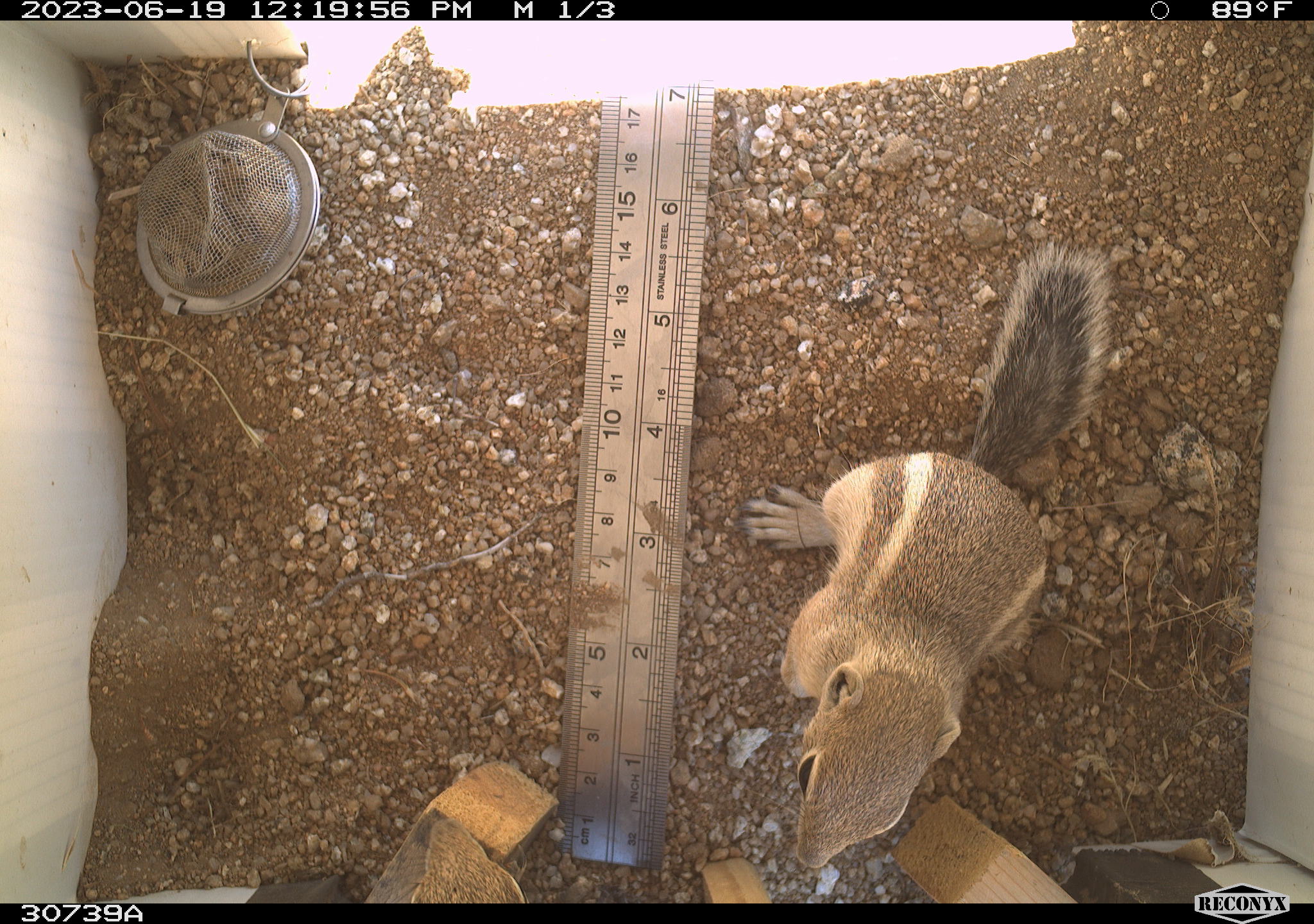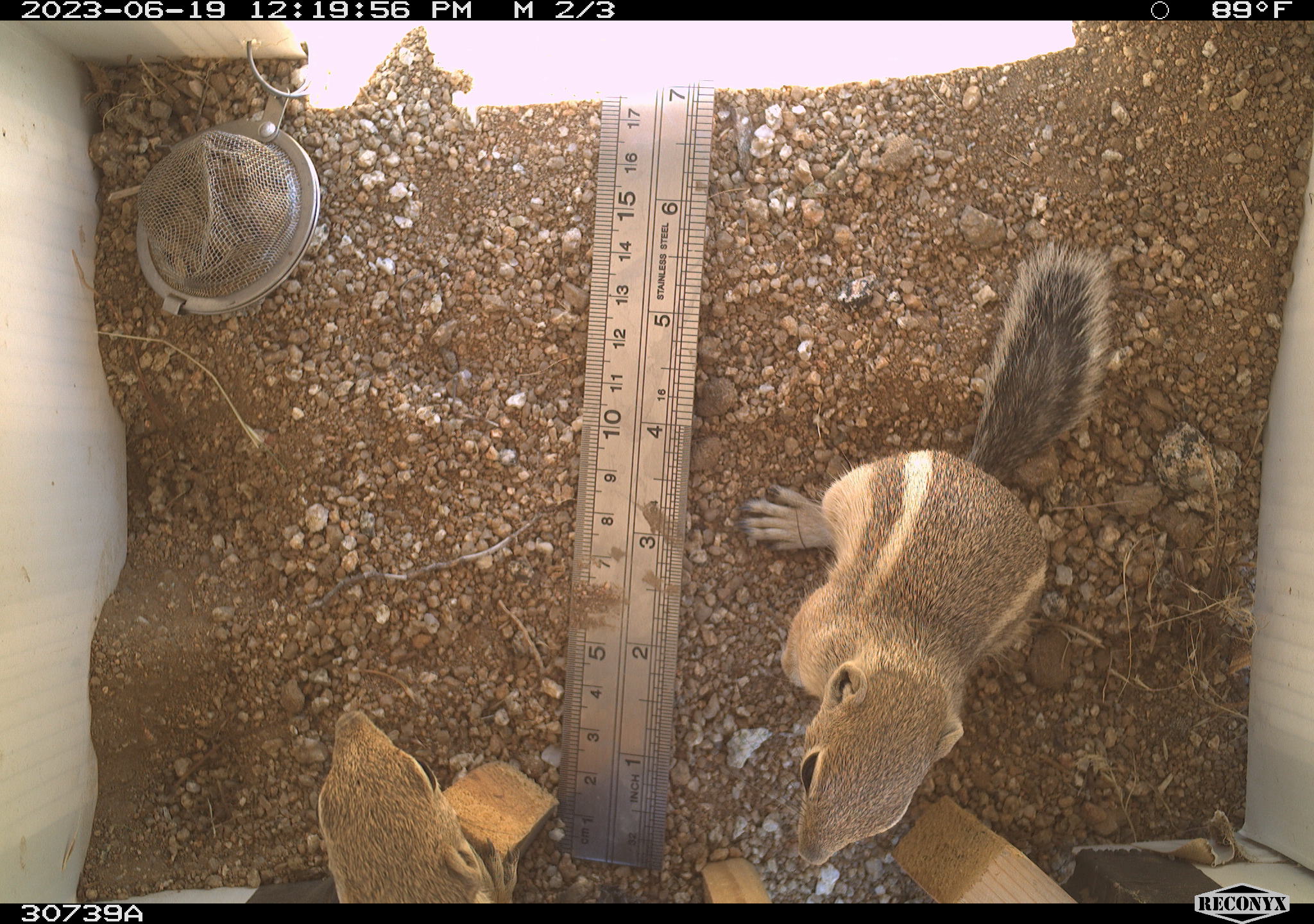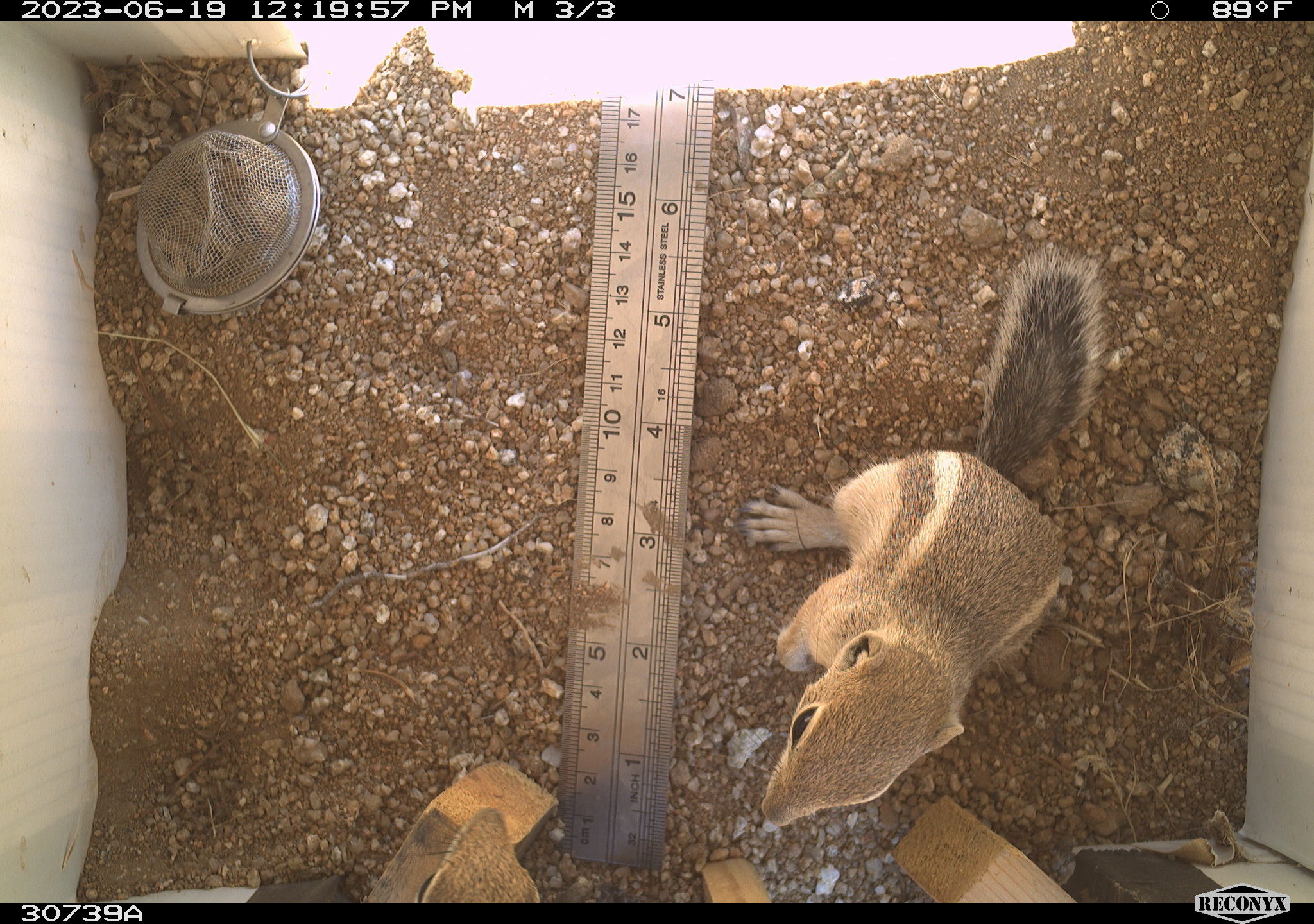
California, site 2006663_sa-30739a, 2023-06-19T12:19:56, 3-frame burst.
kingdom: Animalia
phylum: Chordata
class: Mammalia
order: Rodentia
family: Sciuridae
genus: Ammospermophilus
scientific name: Ammospermophilus leucurus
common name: white-tailed antelope squirrel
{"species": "white-tailed antelope squirrel (Ammospermophilus leucurus)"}